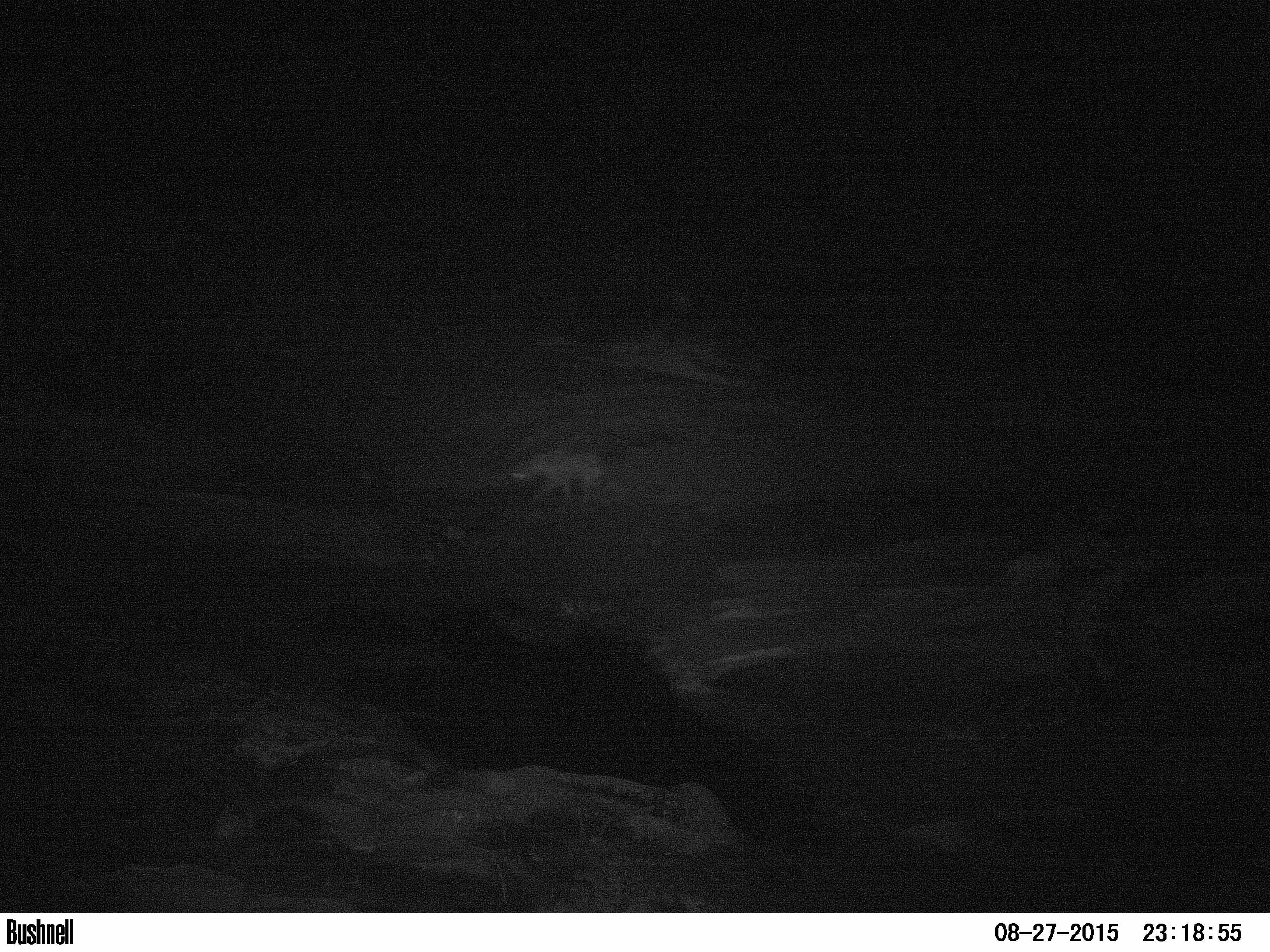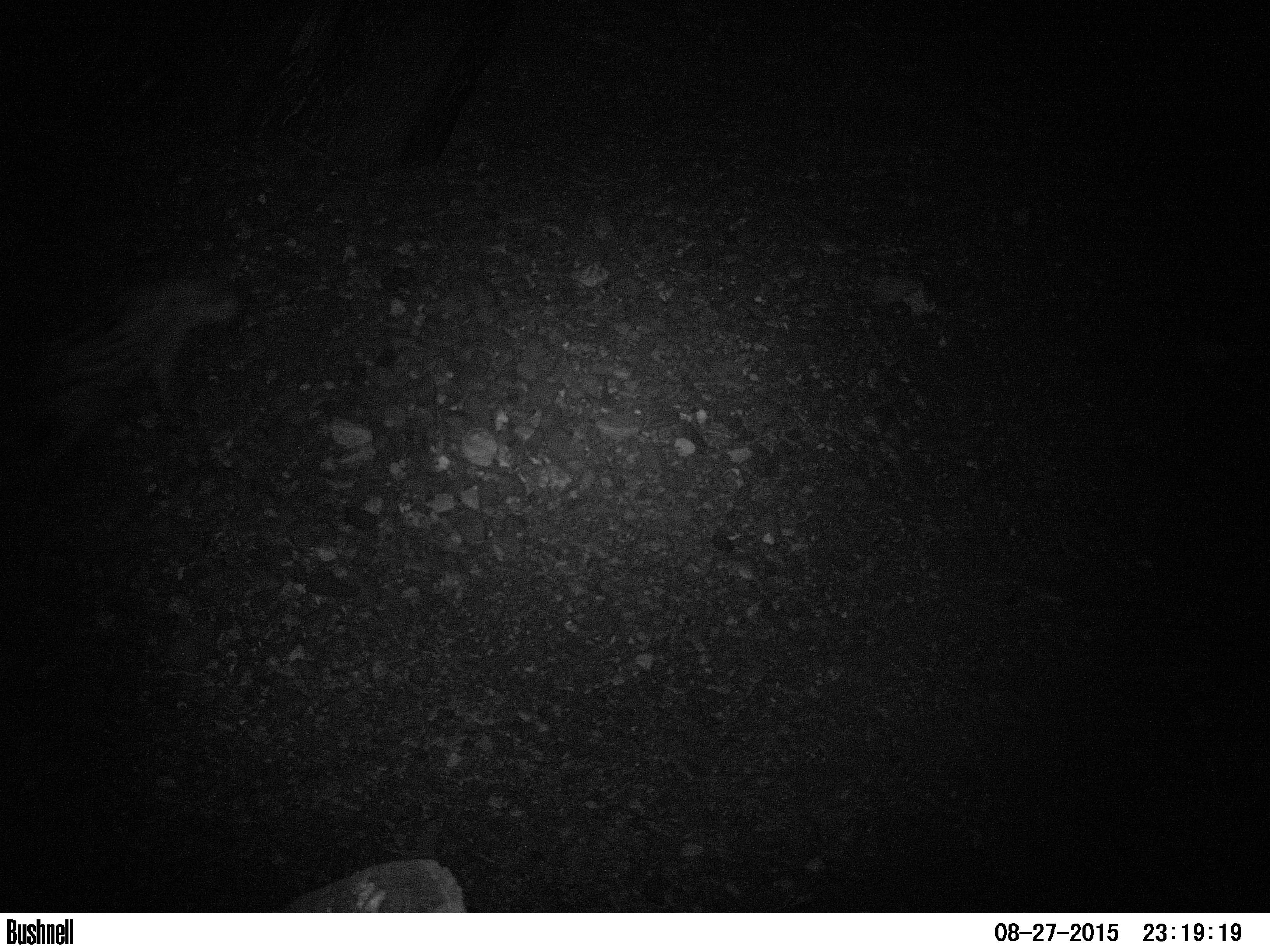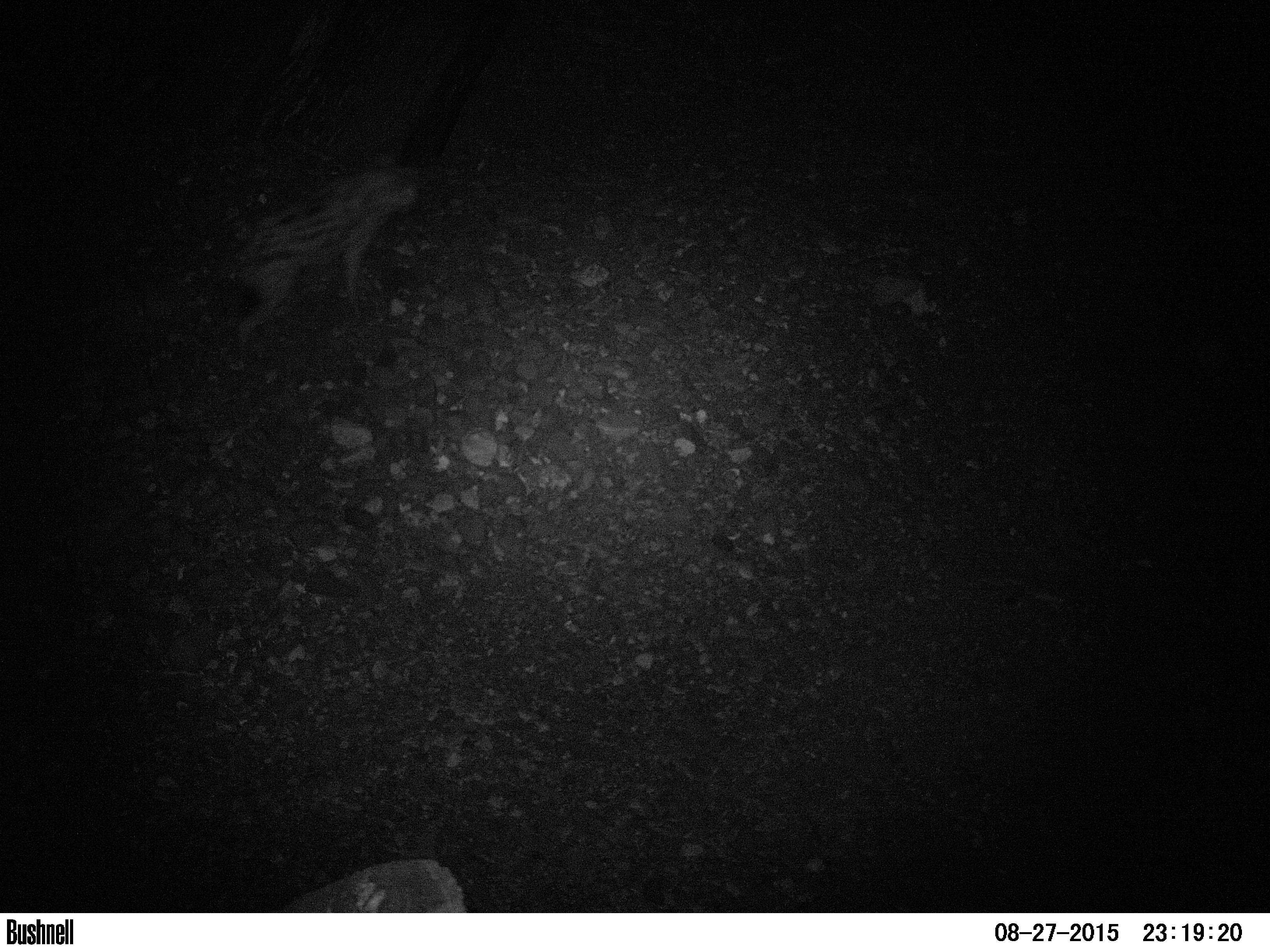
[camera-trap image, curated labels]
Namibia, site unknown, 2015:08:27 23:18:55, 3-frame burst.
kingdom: Animalia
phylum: Chordata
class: Mammalia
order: Carnivora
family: Hyaenidae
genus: Crocuta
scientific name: Crocuta crocuta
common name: spotted hyena